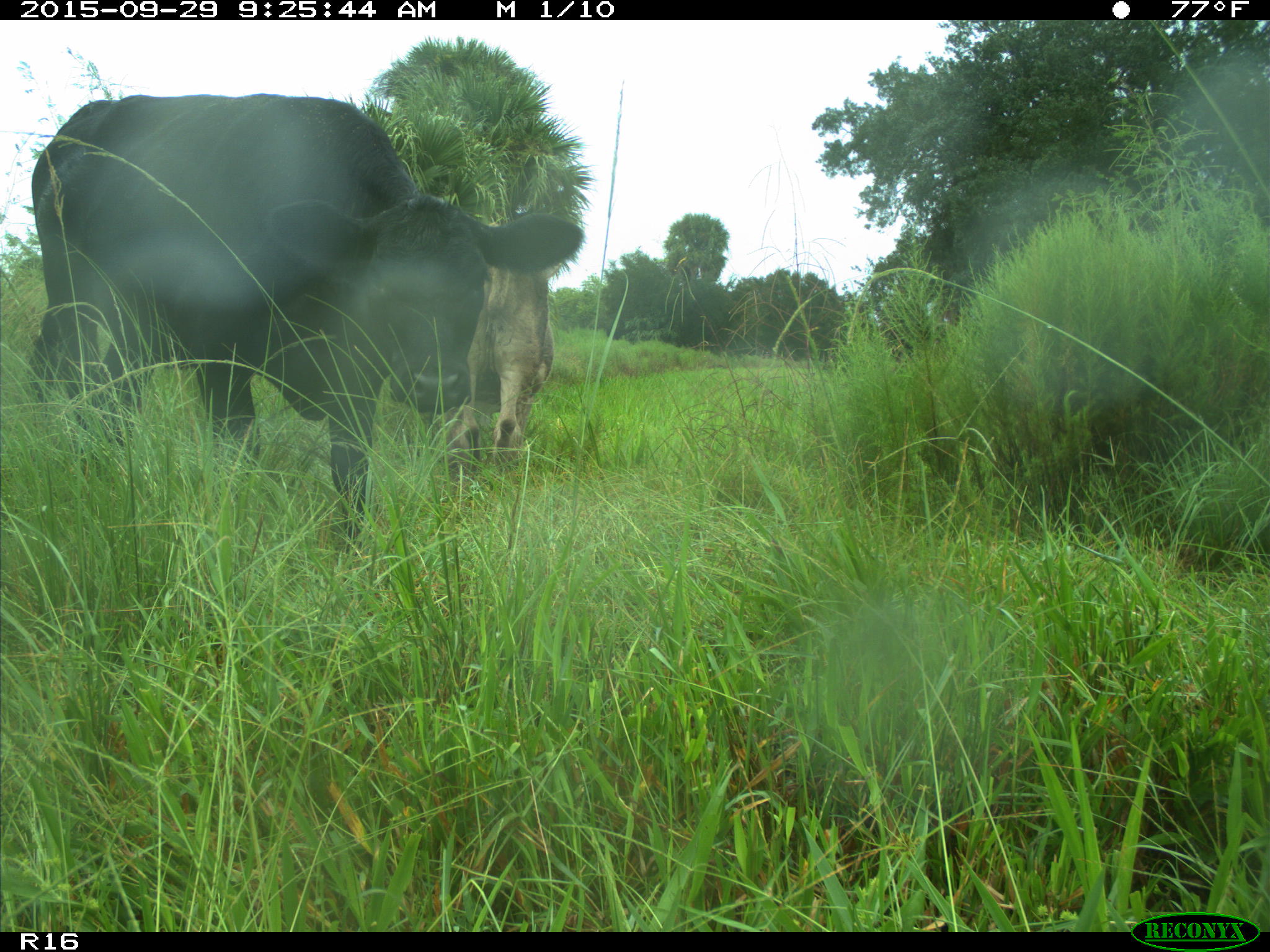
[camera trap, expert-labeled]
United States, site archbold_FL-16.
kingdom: Animalia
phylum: Chordata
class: Mammalia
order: Artiodactyla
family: Bovidae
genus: Bos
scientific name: Bos taurus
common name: domestic cow